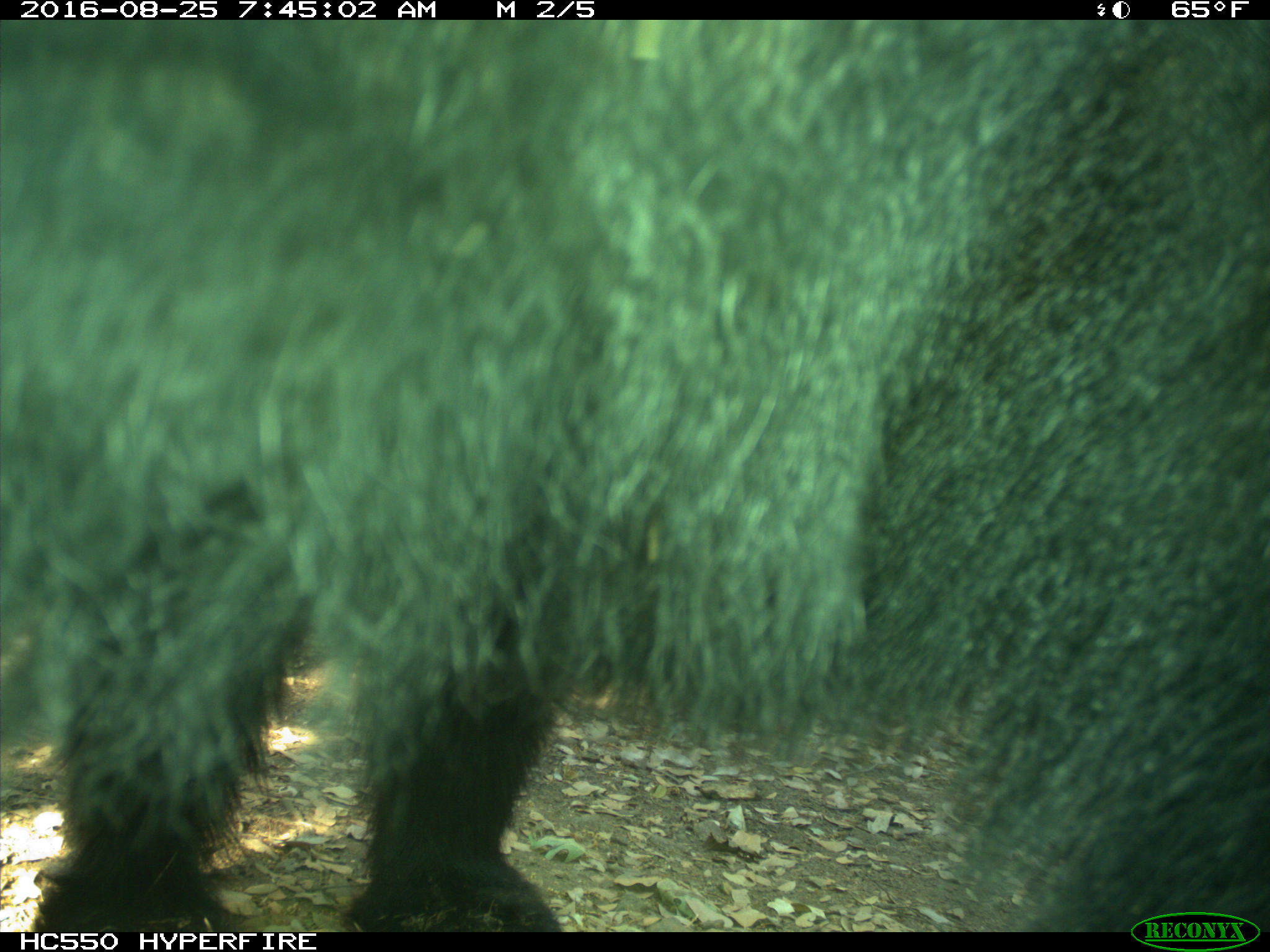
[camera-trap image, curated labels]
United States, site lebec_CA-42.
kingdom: Animalia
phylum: Chordata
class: Mammalia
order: Carnivora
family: Ursidae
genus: Ursus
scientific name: Ursus americanus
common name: american black bear